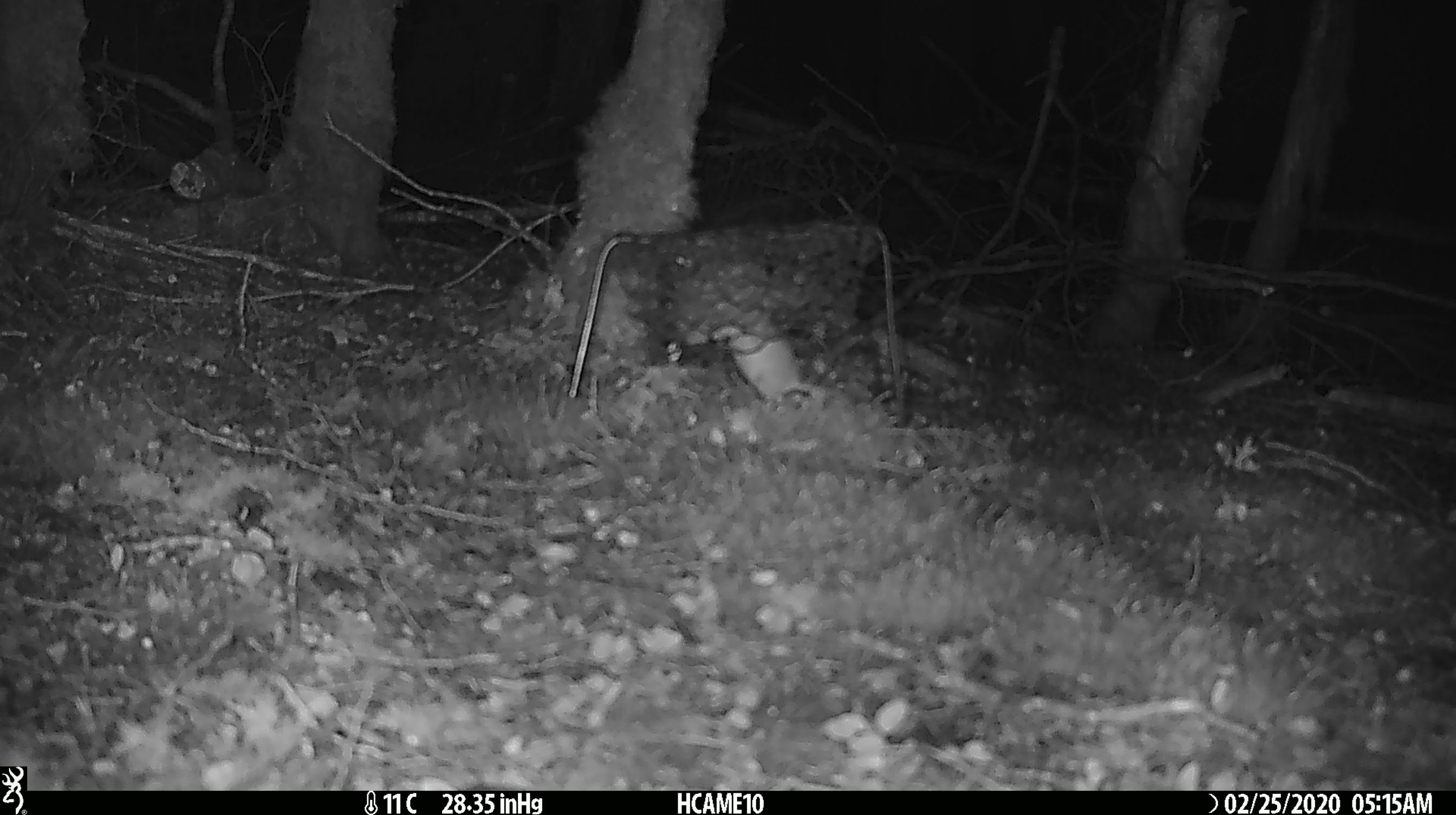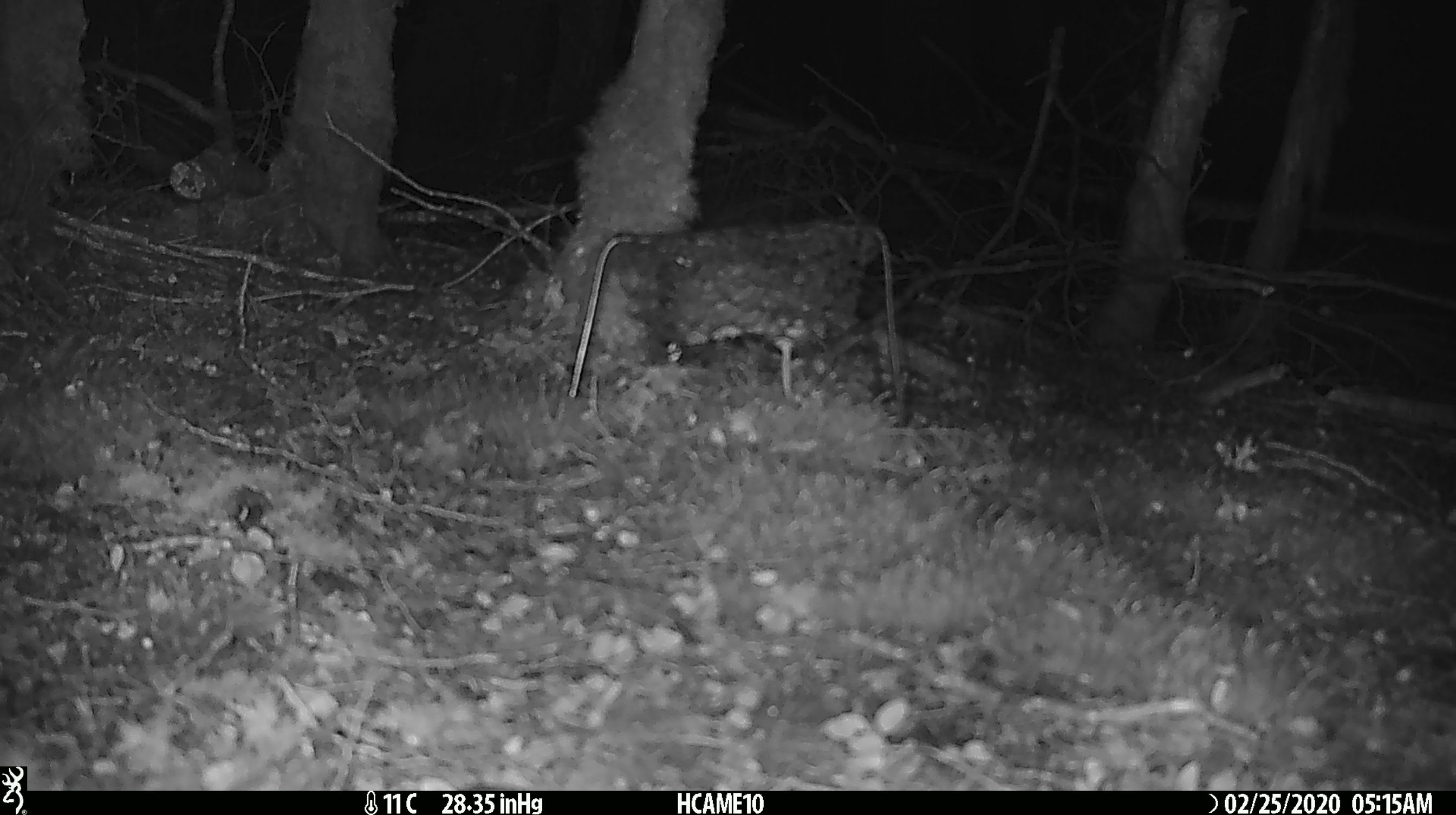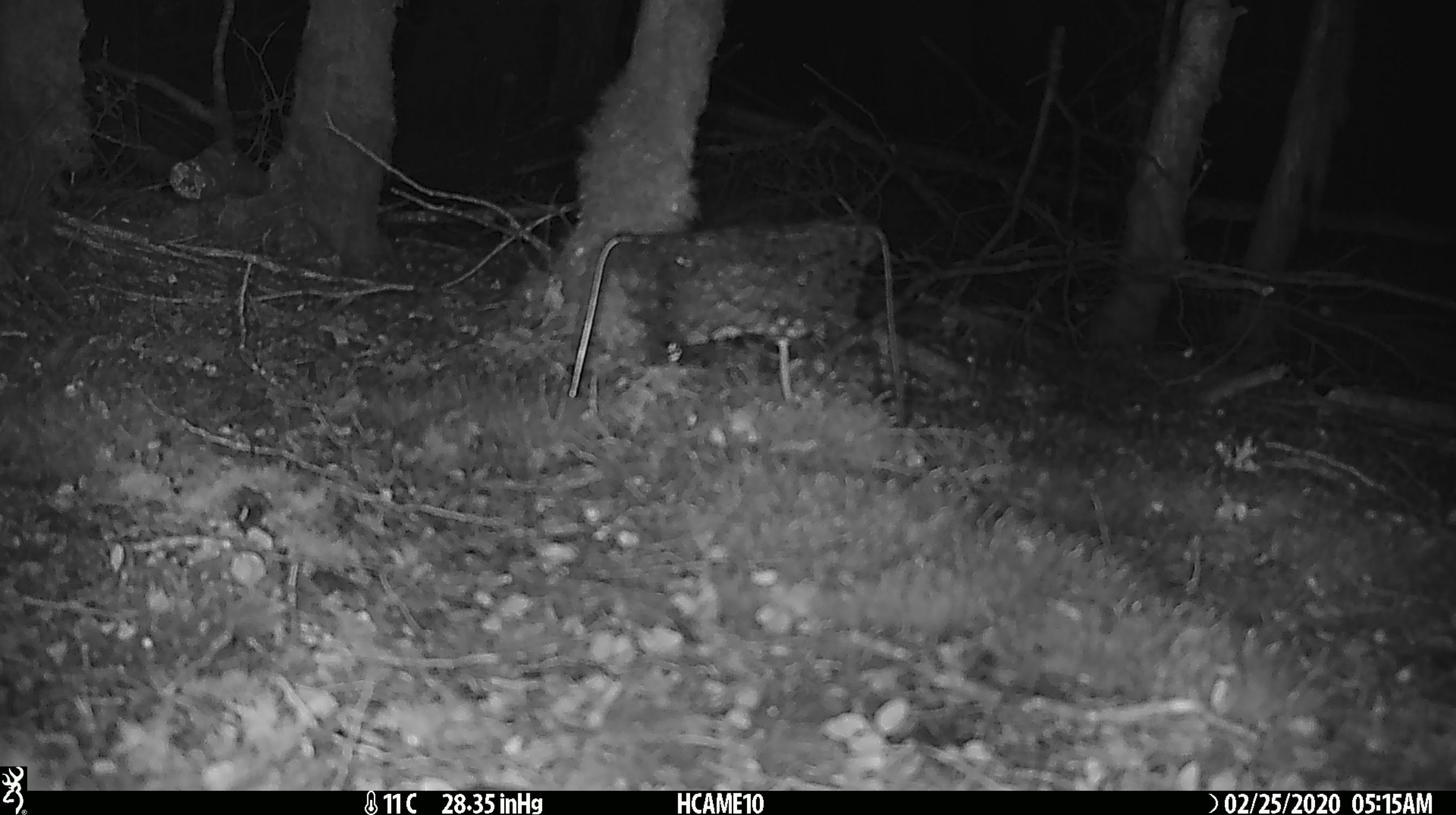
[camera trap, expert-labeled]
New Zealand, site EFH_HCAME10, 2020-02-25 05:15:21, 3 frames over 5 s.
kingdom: Animalia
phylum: Chordata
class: Mammalia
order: Rodentia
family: Muridae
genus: Mus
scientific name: Mus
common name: mouse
Mouse (Mus).